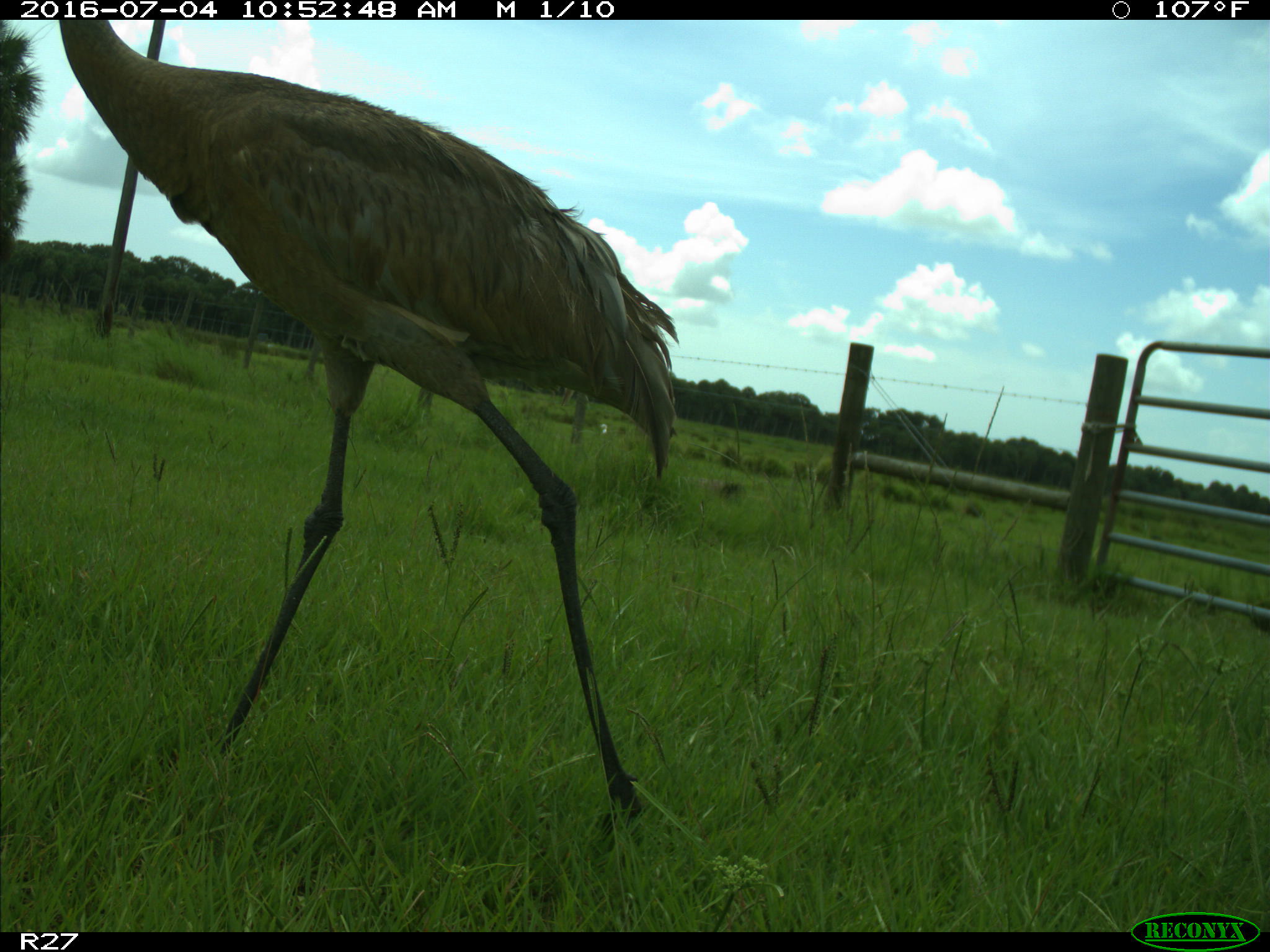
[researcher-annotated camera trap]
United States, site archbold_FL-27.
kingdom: Animalia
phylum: Chordata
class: Aves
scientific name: Aves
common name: birds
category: unidentified bird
Unidentified bird (birds) (Aves).